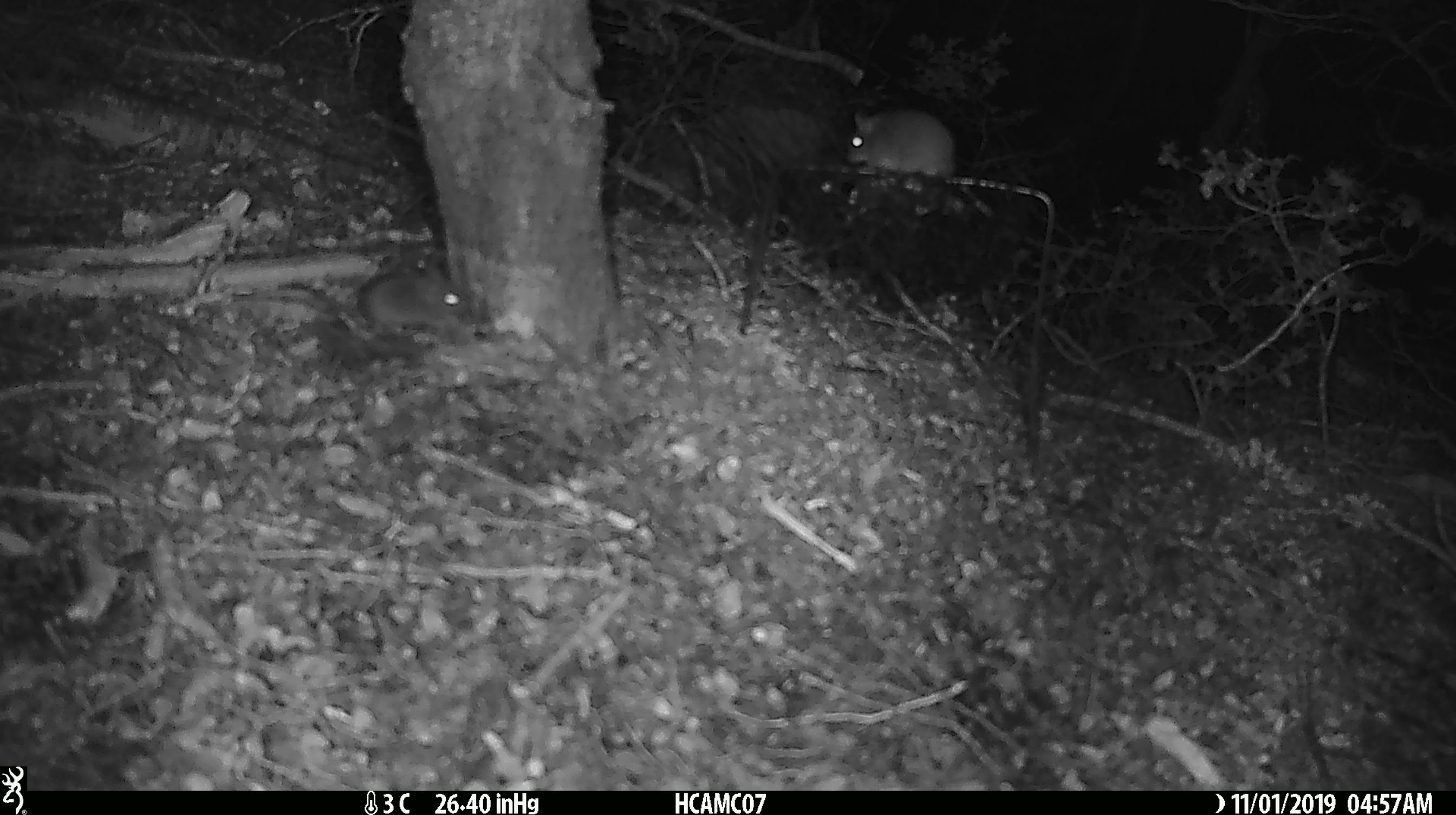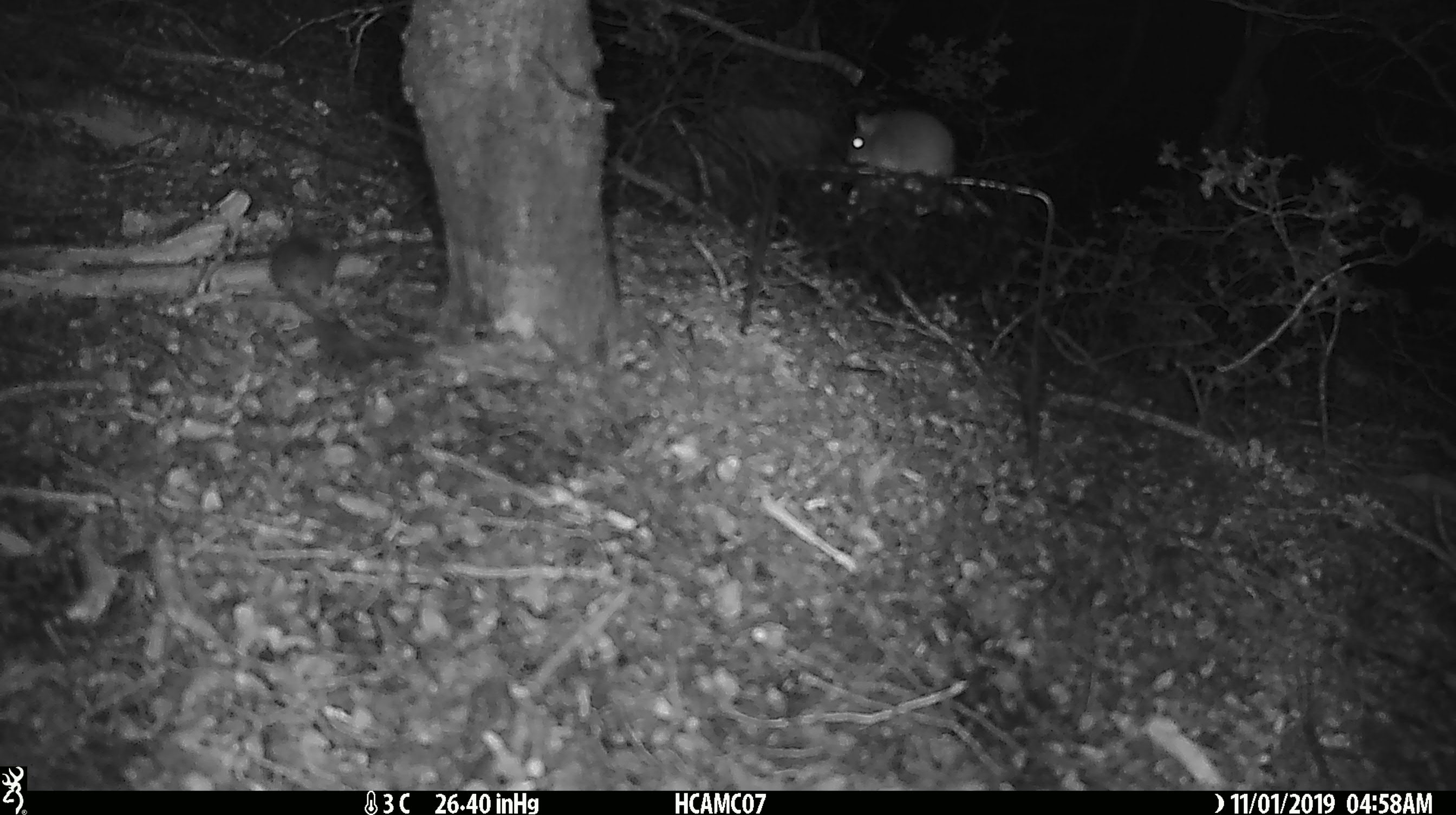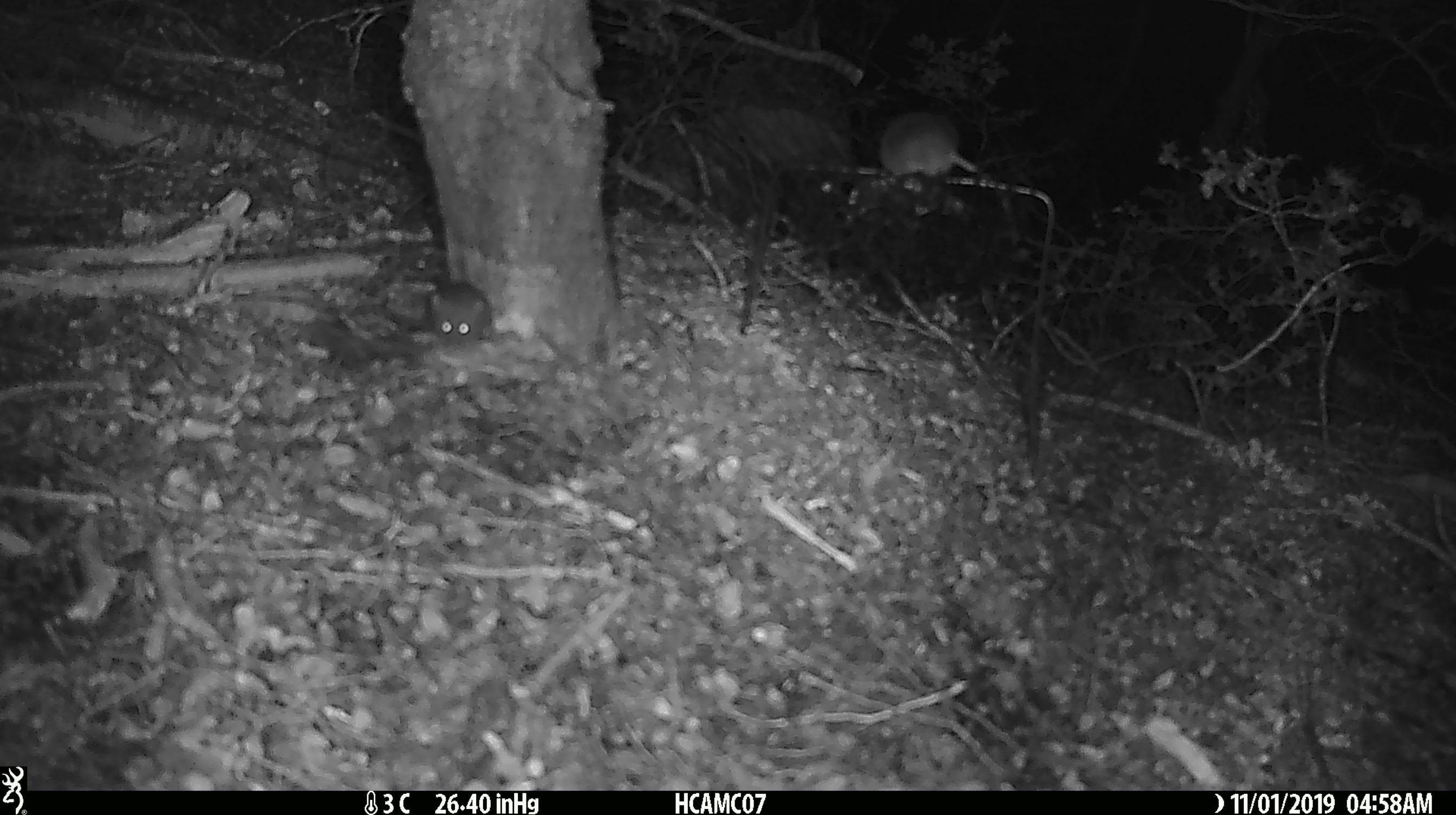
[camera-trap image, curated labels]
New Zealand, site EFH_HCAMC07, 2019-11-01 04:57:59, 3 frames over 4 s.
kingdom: Animalia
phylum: Chordata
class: Mammalia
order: Rodentia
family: Muridae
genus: Mus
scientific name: Mus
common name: mouse